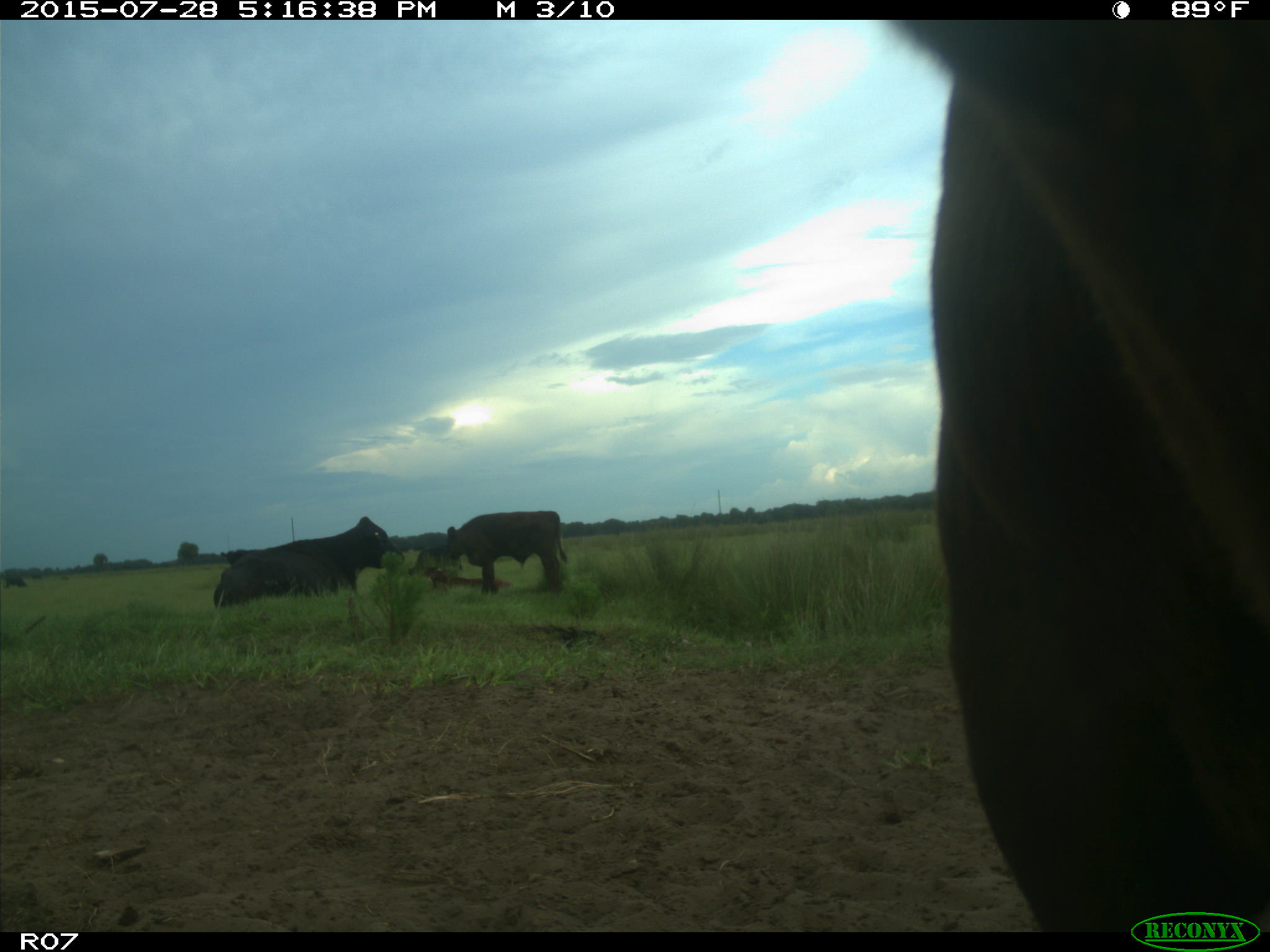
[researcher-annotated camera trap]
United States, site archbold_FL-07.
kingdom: Animalia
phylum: Chordata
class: Mammalia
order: Artiodactyla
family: Bovidae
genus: Bos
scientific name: Bos taurus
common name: domestic cow